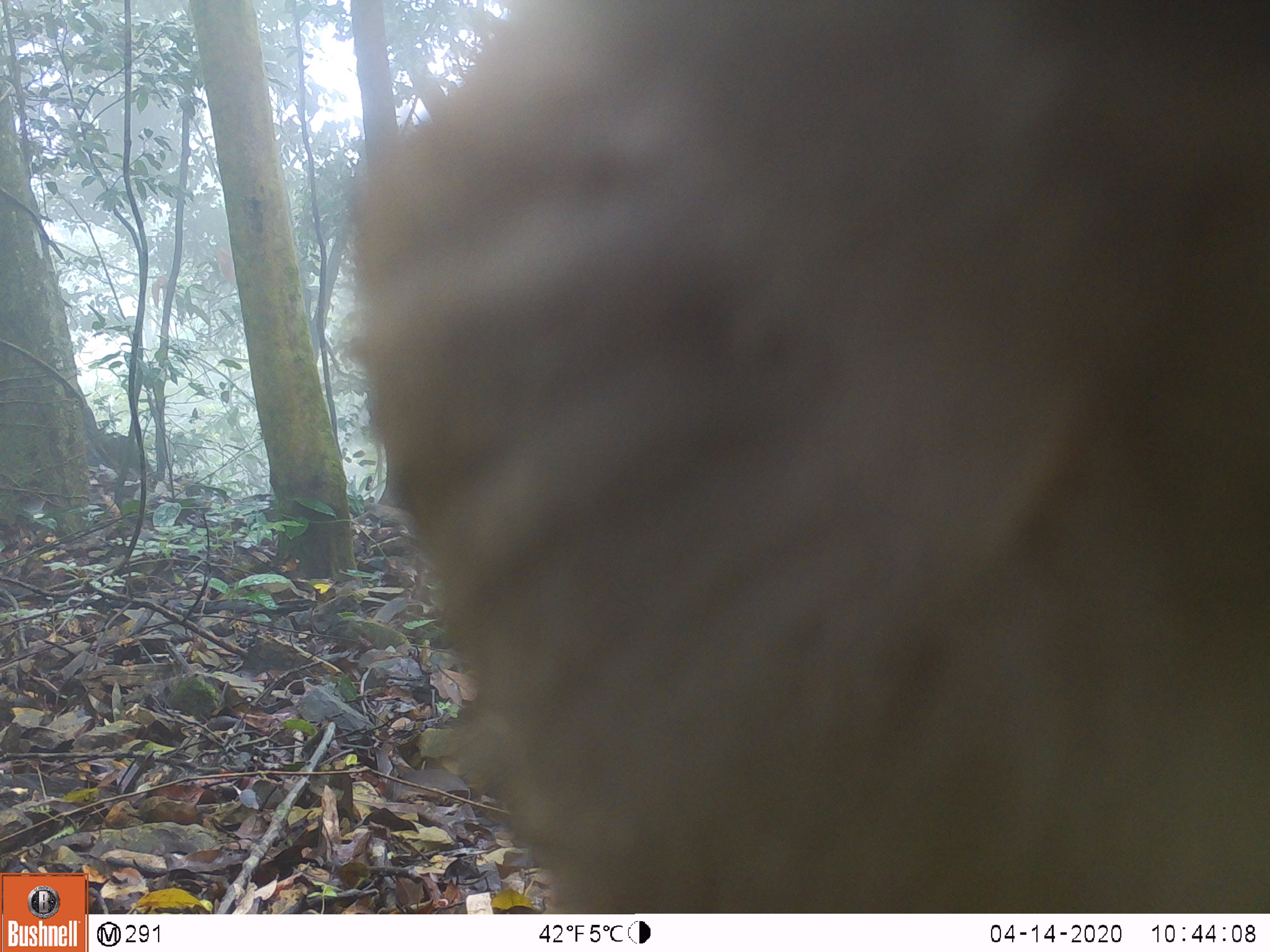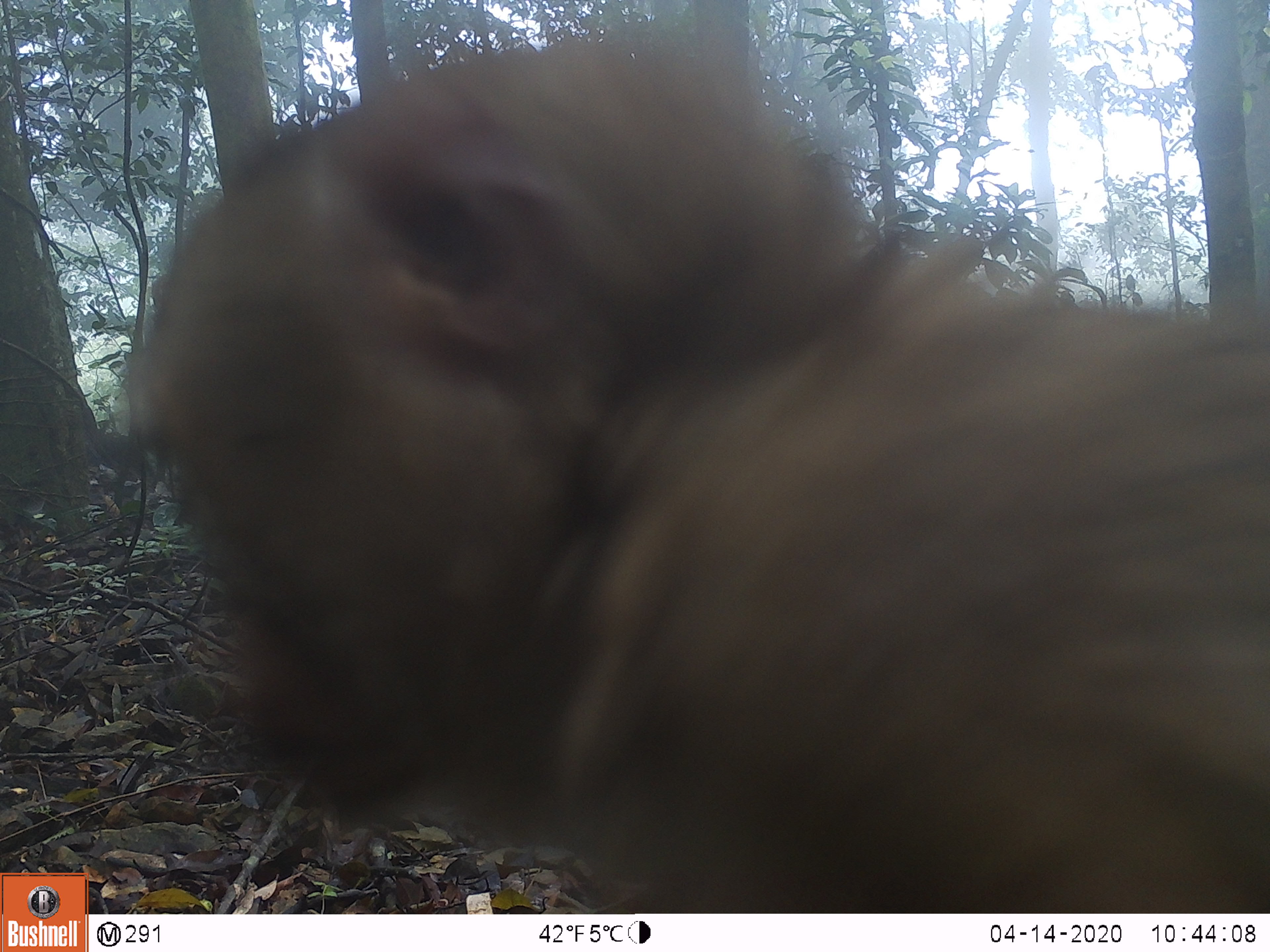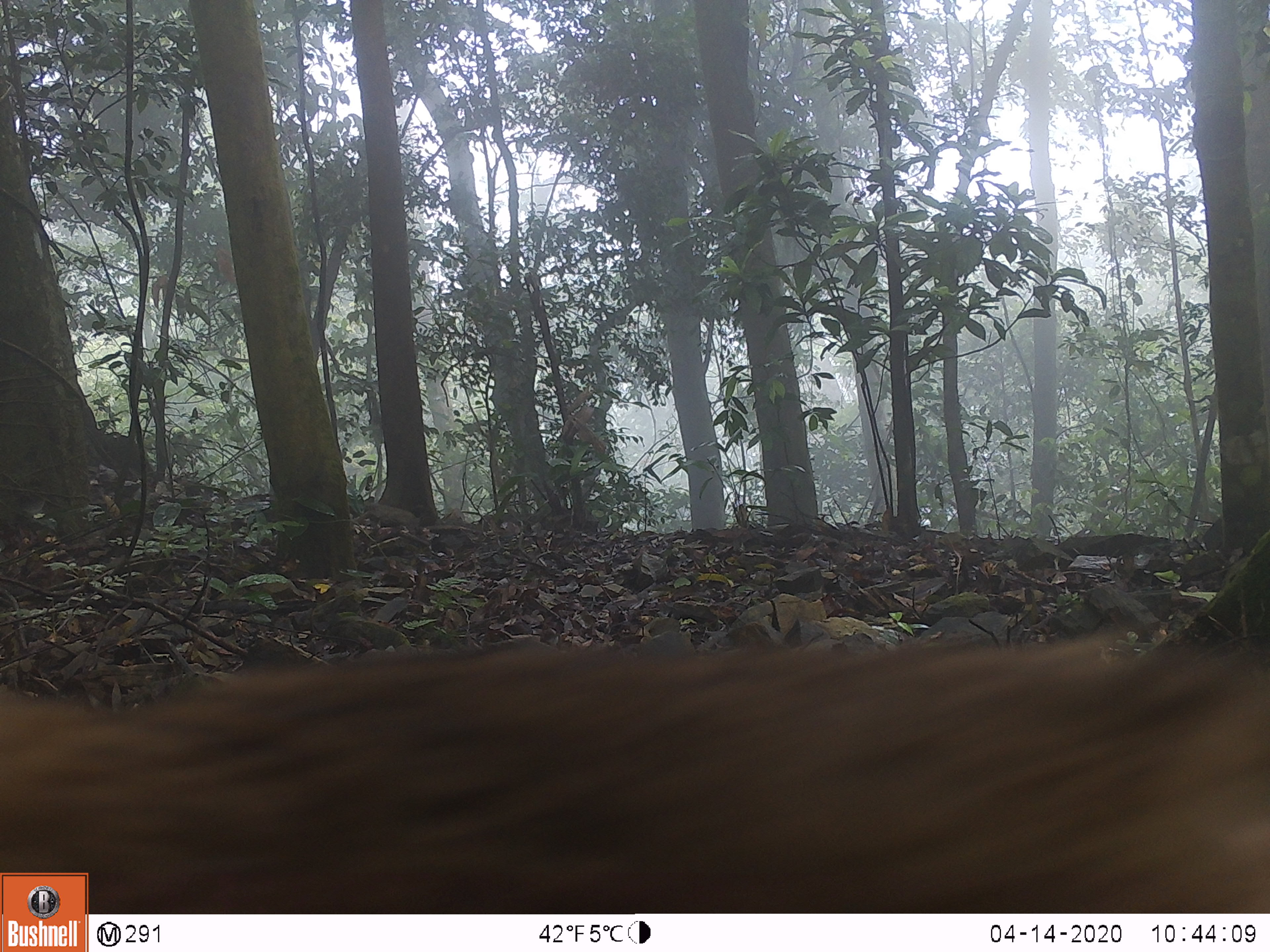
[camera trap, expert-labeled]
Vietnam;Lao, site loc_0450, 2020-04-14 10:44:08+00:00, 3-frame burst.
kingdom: Animalia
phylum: Chordata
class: Mammalia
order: Primates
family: Cercopithecidae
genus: Macaca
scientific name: Macaca nemestrina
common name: pig-tailed macaque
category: pig tailed macaque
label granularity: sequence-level